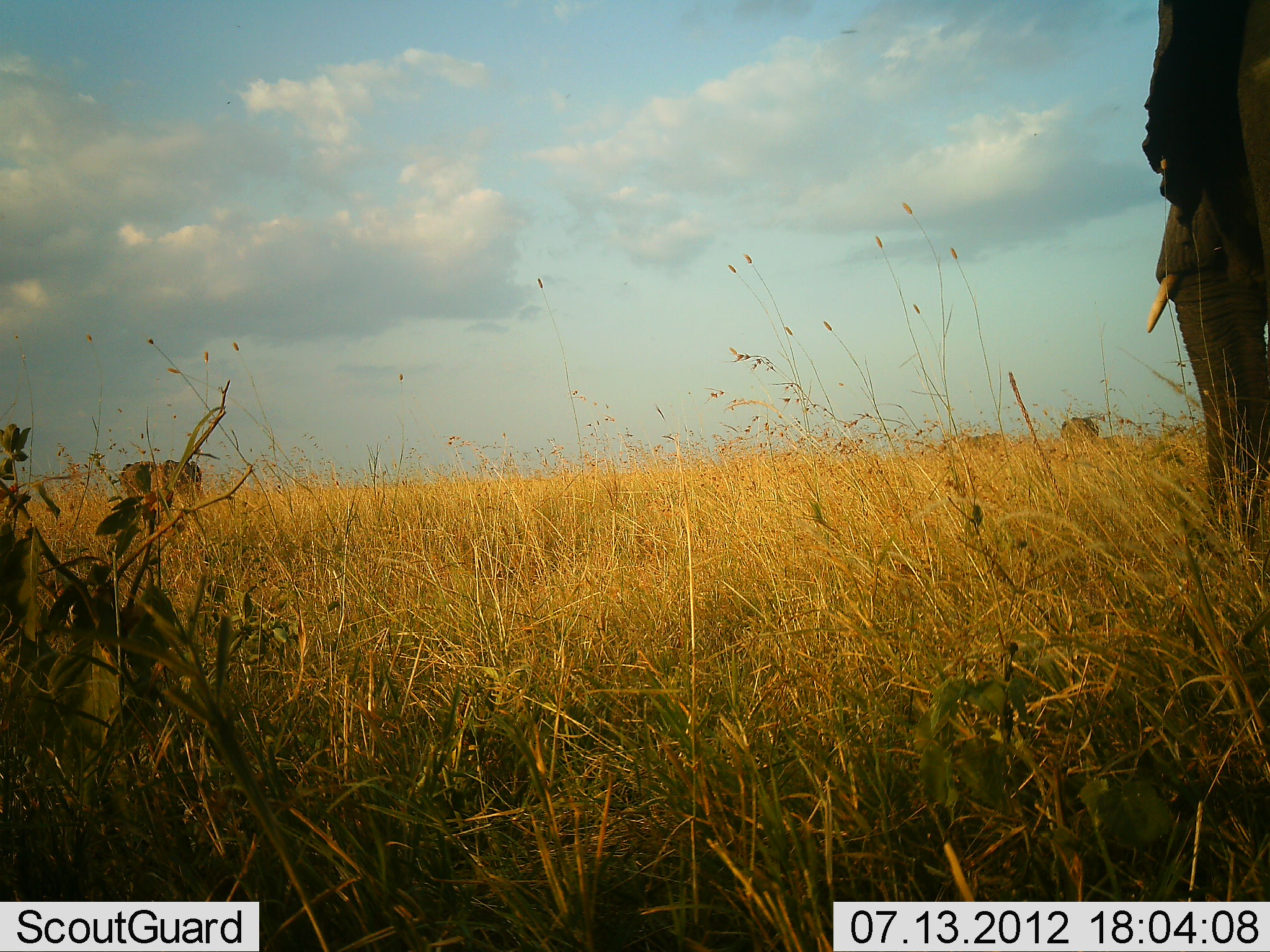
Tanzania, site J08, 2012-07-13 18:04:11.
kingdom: Animalia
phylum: Chordata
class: Mammalia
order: Proboscidea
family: Elephantidae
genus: Loxodonta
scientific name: Loxodonta africana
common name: african bush elephant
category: elephant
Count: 1.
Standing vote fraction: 100%.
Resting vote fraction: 0%.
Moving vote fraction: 0%.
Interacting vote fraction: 0%.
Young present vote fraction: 0%.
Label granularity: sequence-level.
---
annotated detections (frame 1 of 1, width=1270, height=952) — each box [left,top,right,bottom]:
animal: [1144,1,1270,530]; [152,458,203,494]; [119,460,158,498]